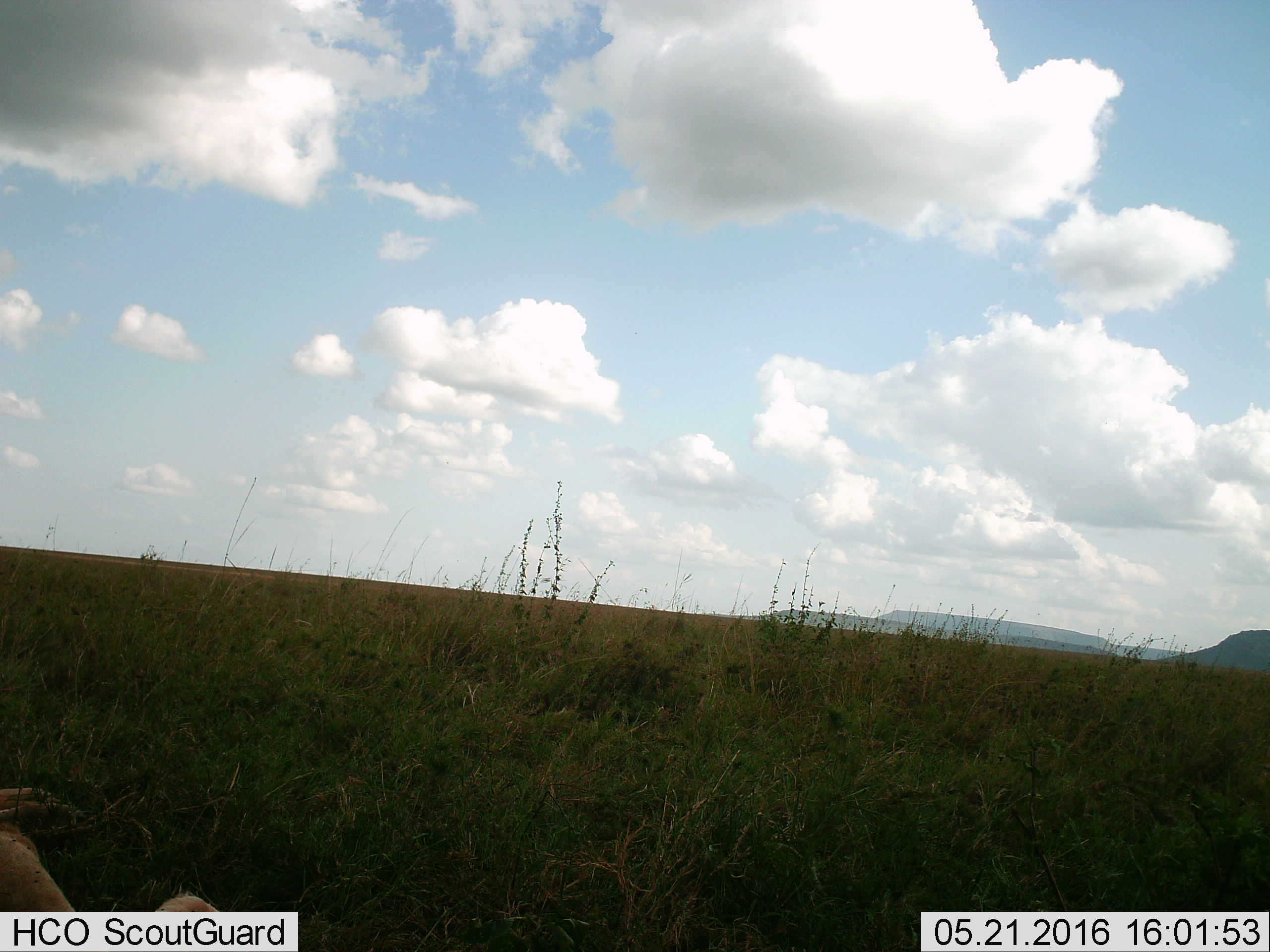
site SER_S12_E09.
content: unidentified animal